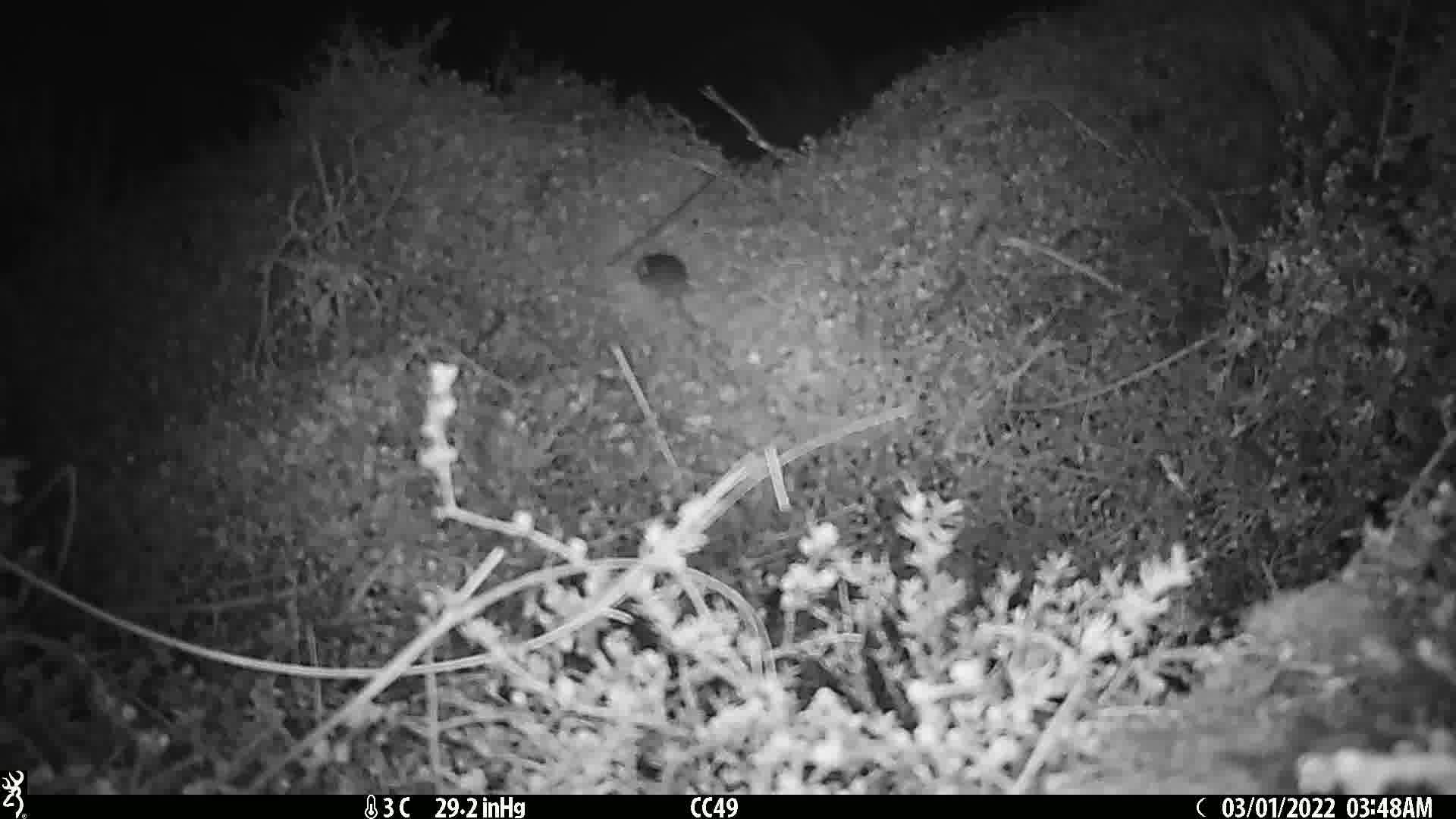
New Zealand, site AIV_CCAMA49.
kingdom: Animalia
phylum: Chordata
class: Mammalia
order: Rodentia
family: Muridae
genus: Mus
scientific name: Mus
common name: mouse